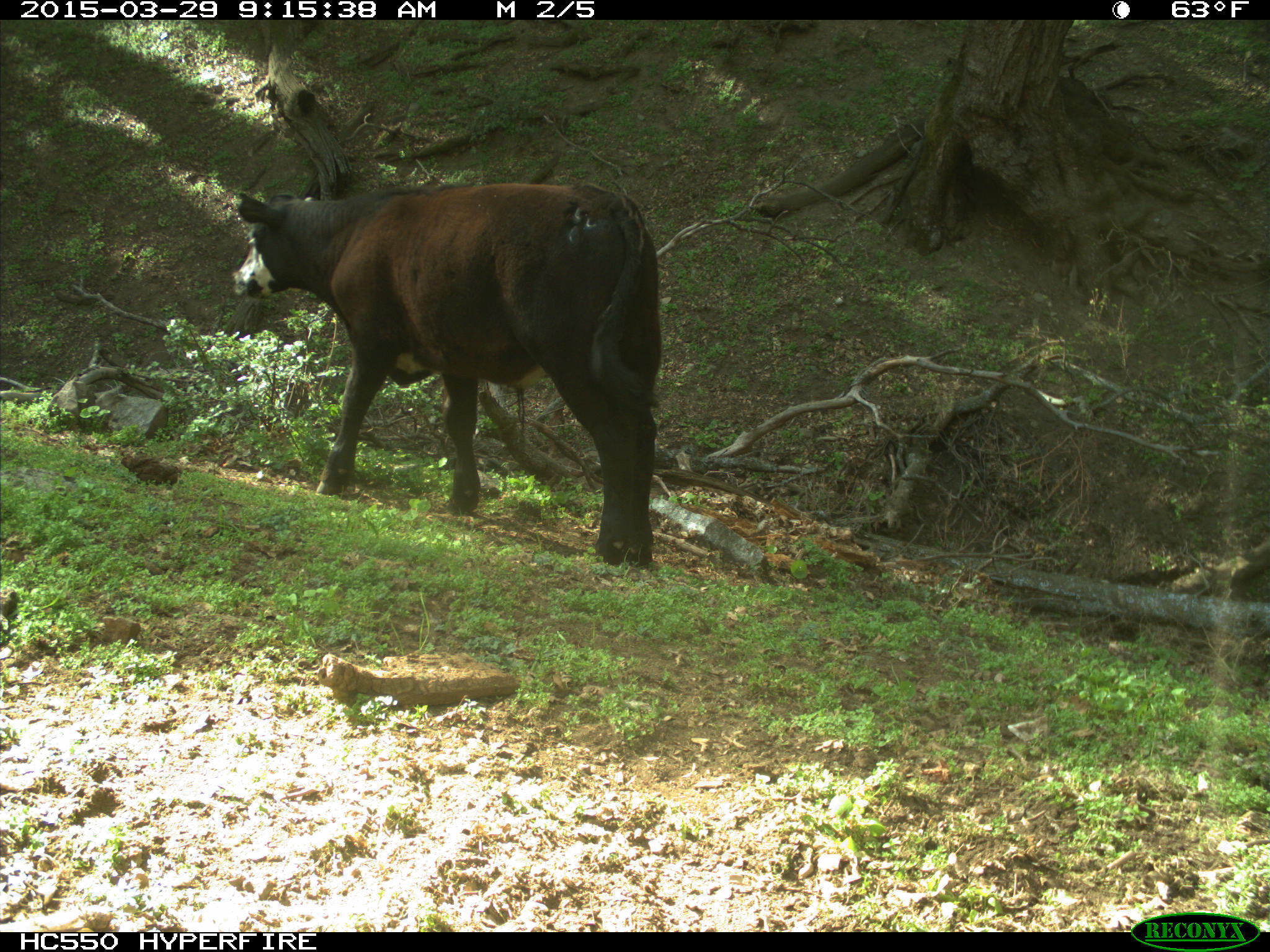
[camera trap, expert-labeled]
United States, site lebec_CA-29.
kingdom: Animalia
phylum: Chordata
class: Mammalia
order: Artiodactyla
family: Bovidae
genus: Bos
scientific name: Bos taurus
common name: domestic cow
Bos taurus (domestic cow).